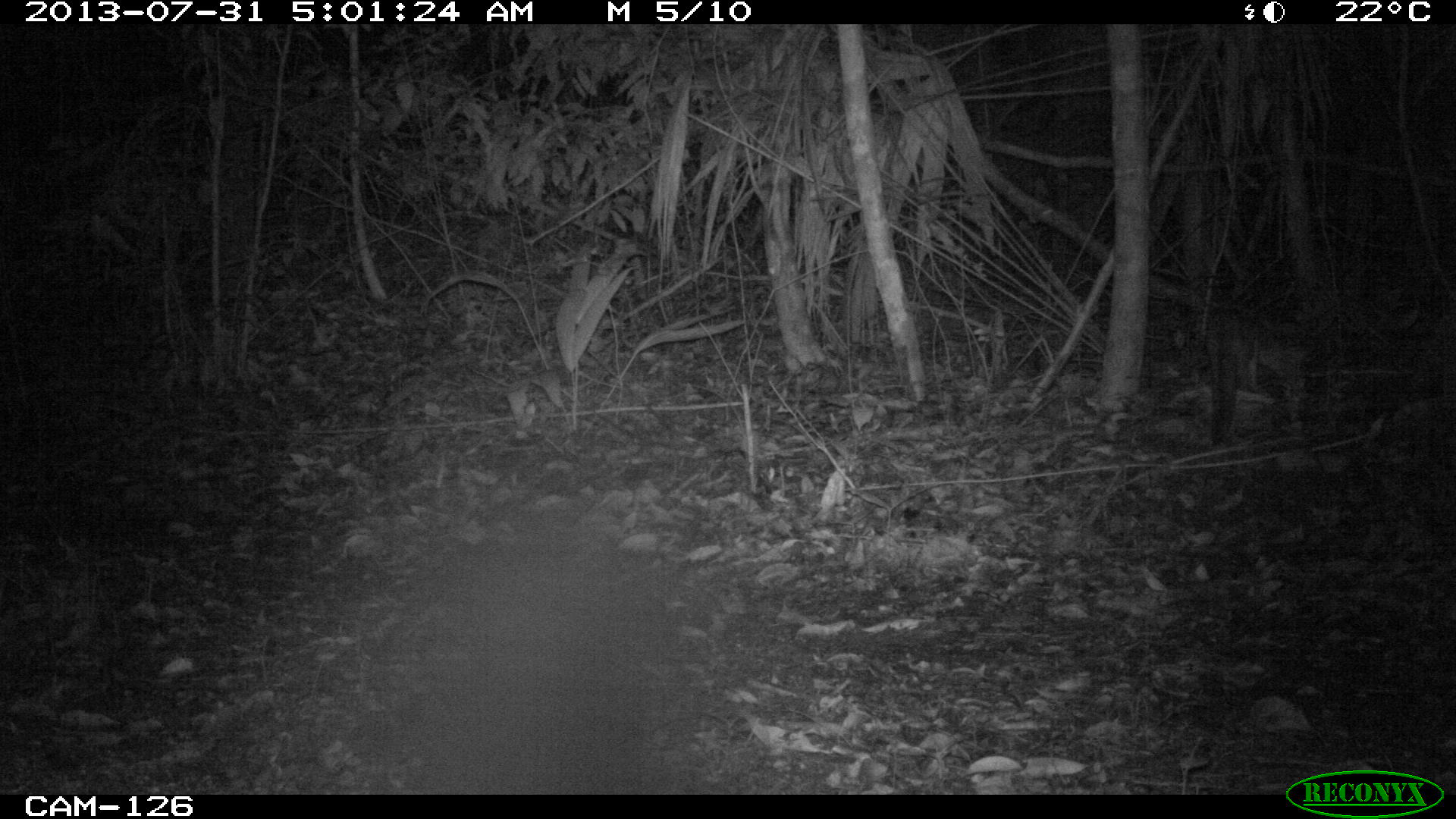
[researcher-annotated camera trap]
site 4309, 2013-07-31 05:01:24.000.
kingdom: Animalia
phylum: Chordata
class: Mammalia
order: Carnivora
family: Canidae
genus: Urocyon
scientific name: Urocyon cinereoargenteus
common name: gray fox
Urocyon cinereoargenteus (gray fox), count 1.